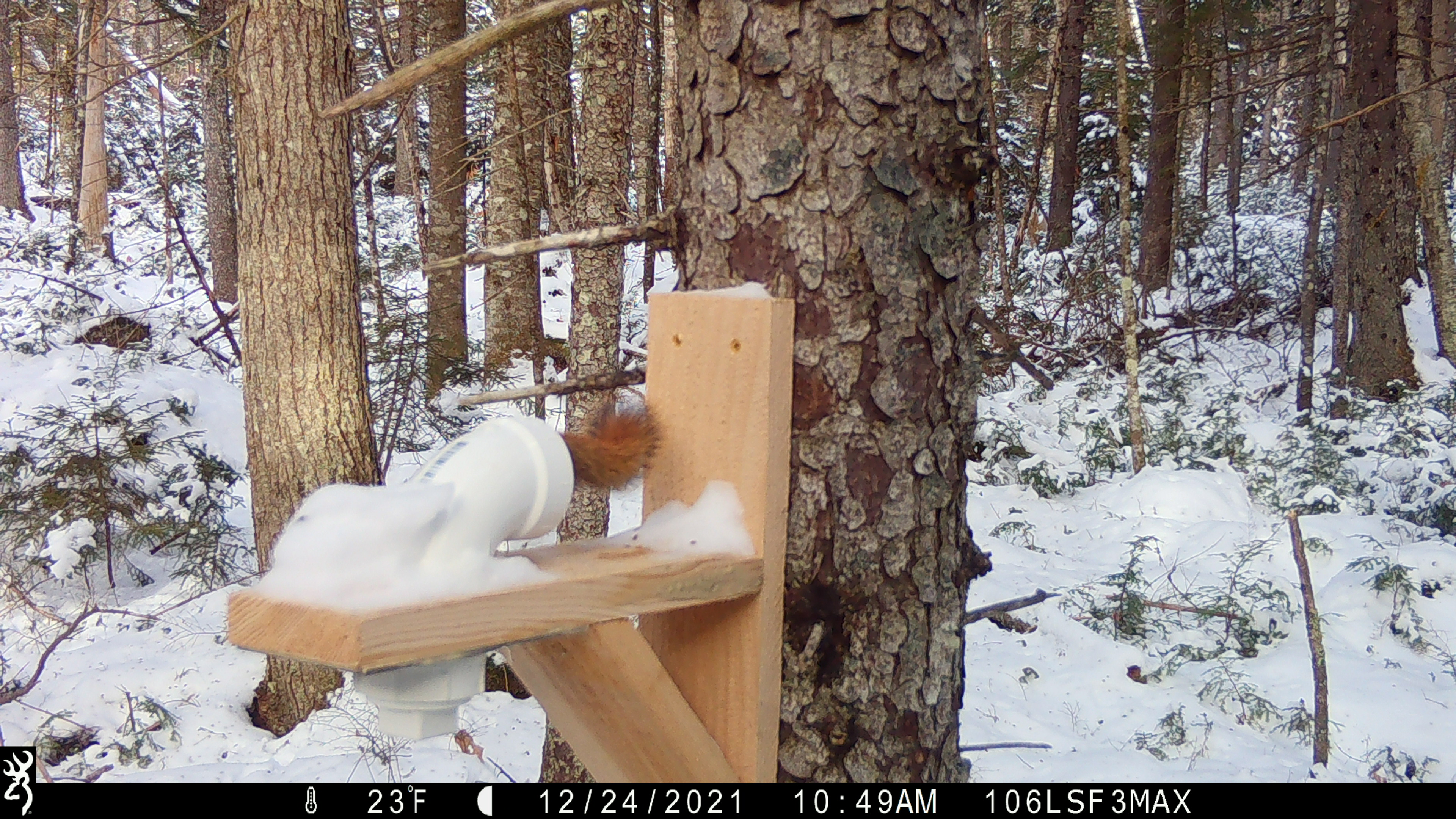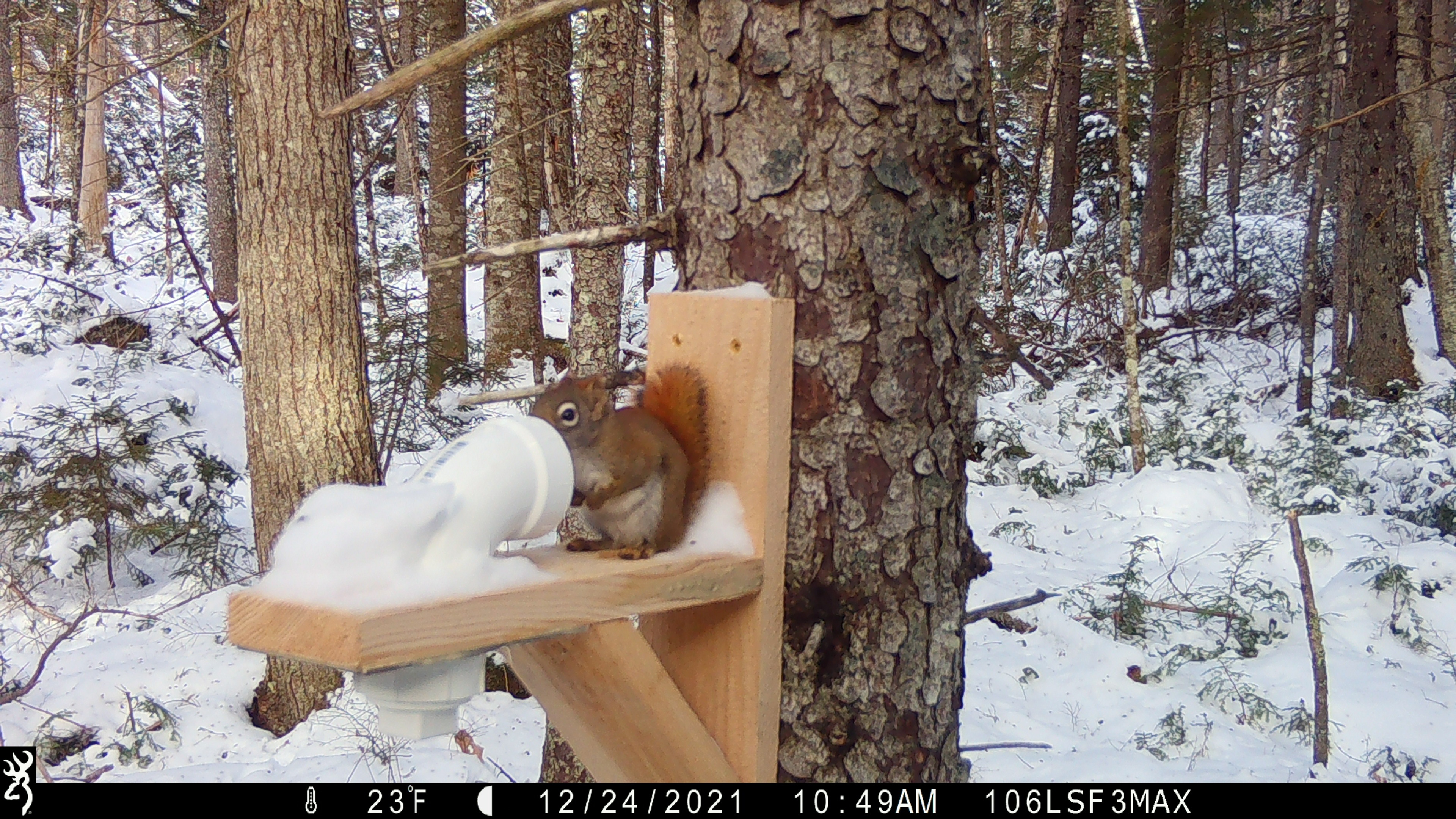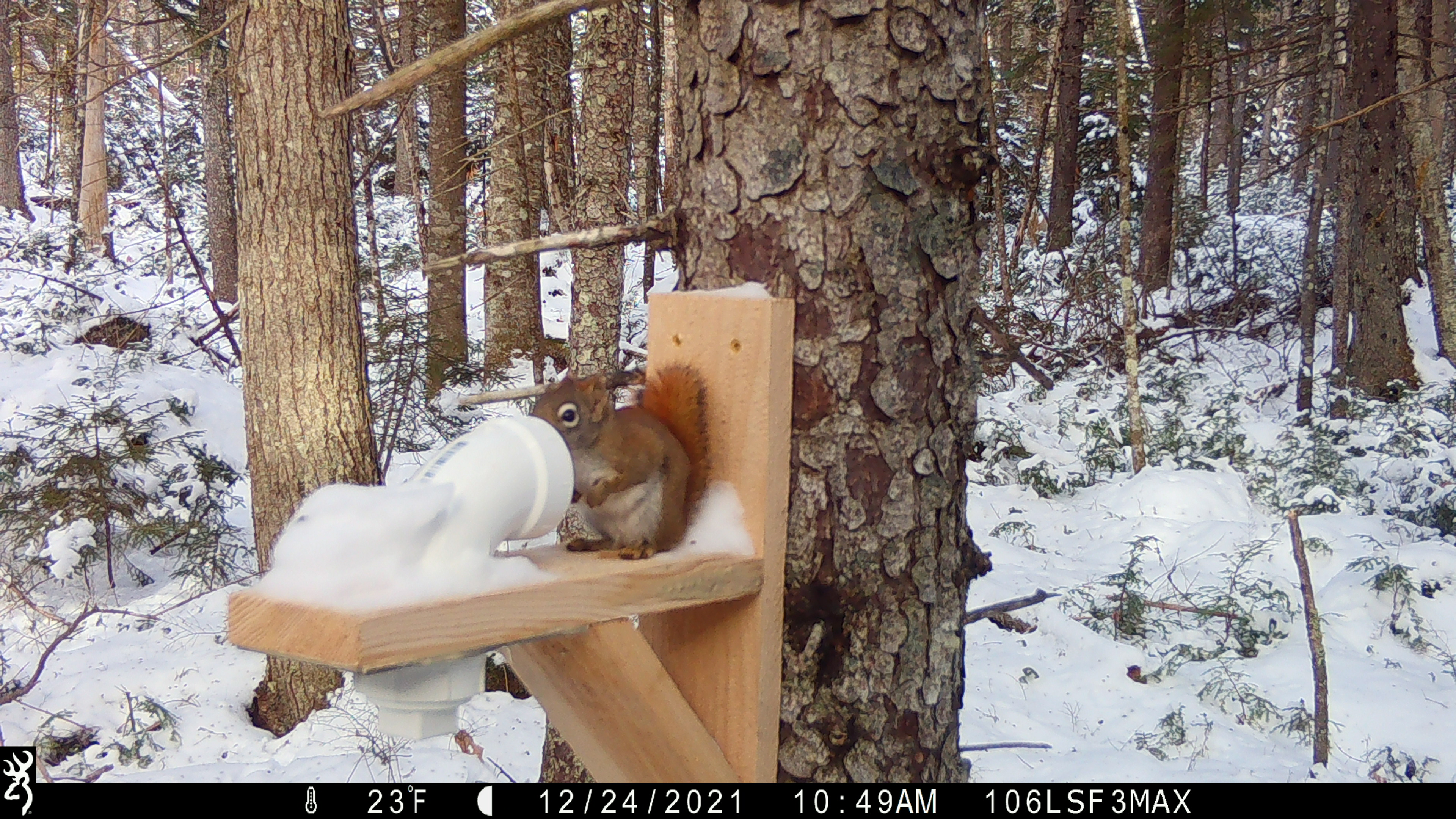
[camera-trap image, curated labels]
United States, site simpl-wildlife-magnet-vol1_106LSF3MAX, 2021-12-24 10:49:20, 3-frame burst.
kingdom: Animalia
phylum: Chordata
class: Mammalia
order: Rodentia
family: Sciuridae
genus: Tamiasciurus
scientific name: Tamiasciurus hudsonicus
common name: red squirrel